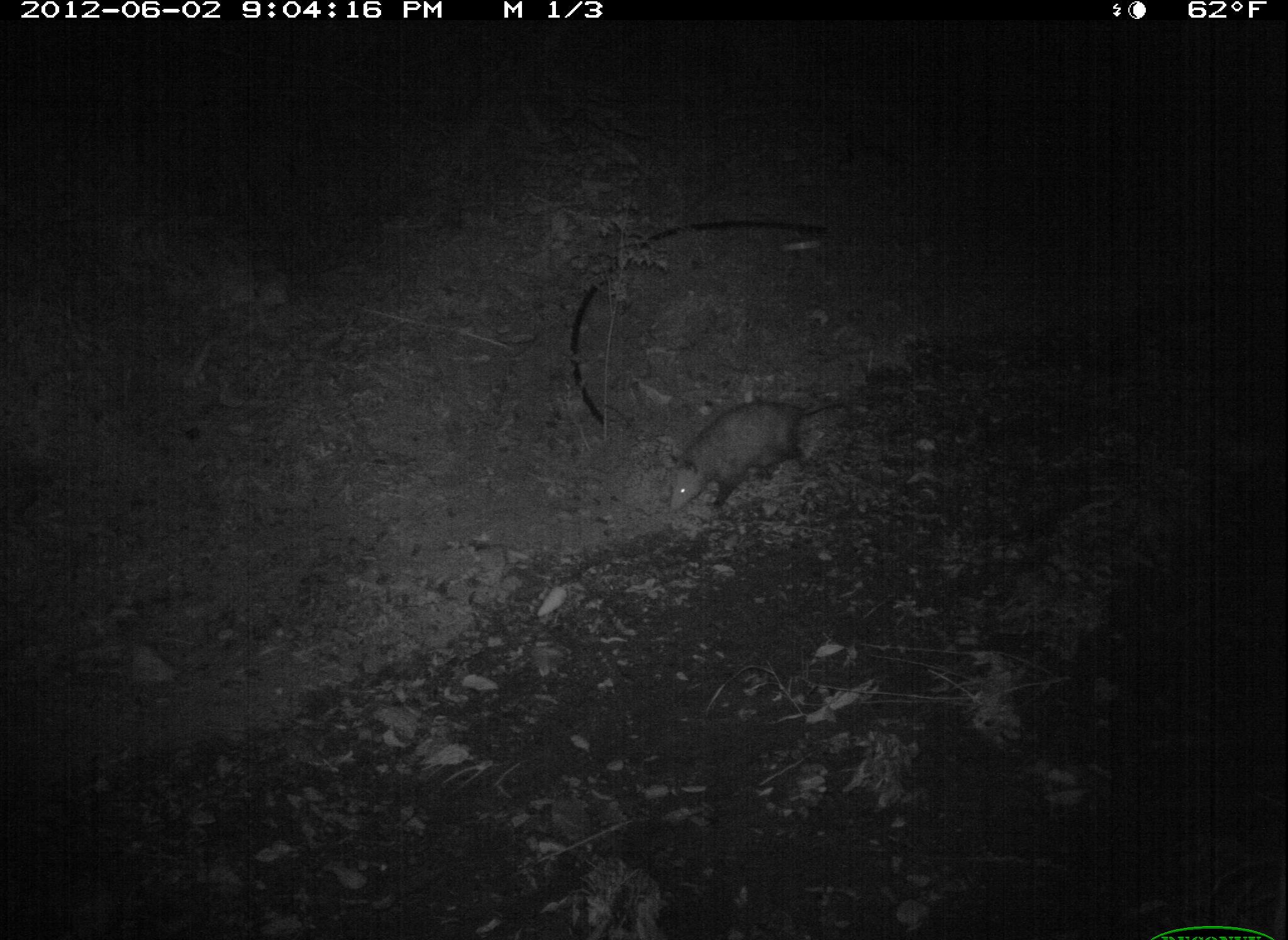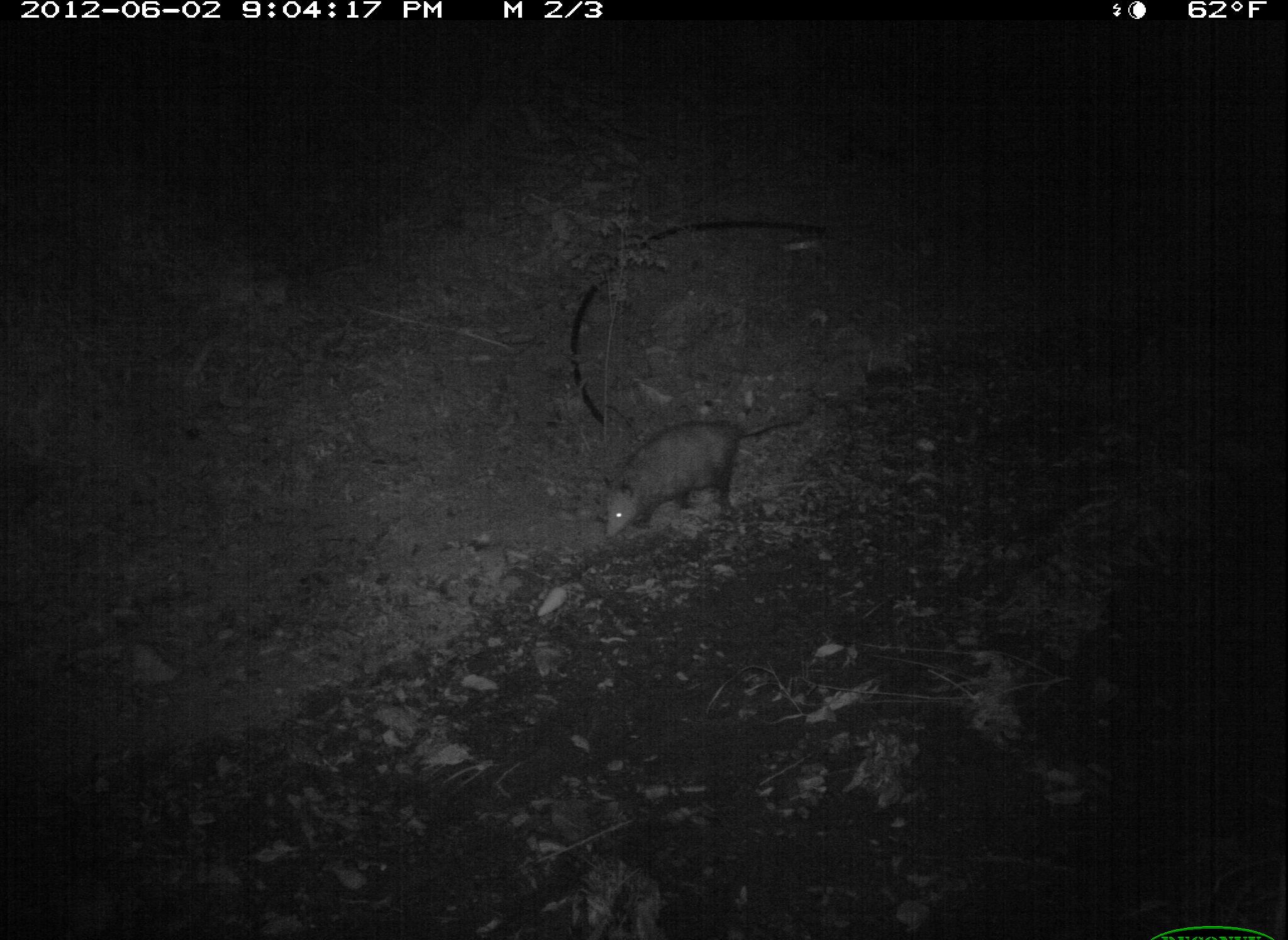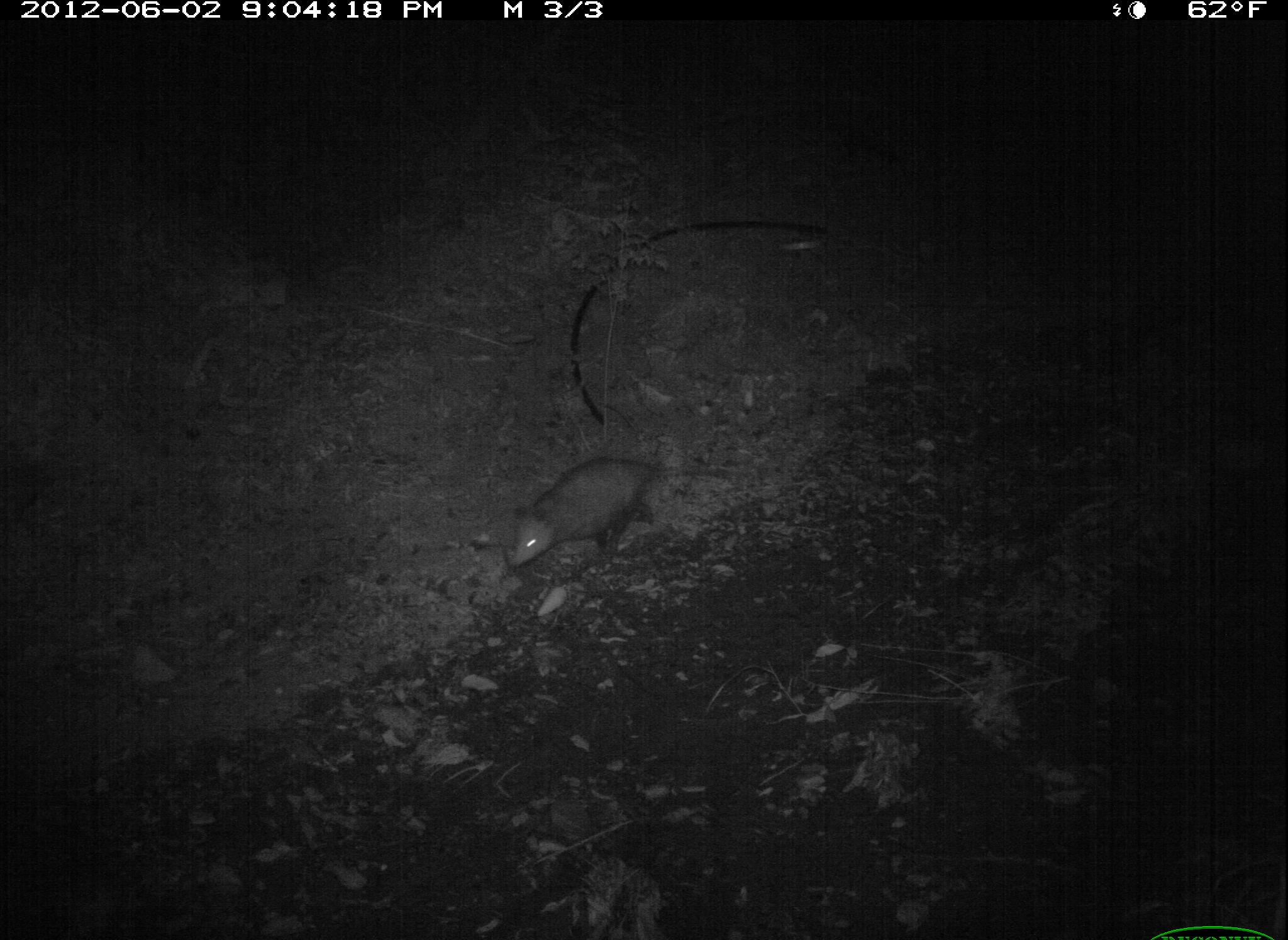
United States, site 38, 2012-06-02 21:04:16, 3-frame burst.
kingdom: Animalia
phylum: Chordata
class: Mammalia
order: Didelphimorphia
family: Didelphidae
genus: Didelphis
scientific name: Didelphis virginiana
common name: virginia opossum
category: opossum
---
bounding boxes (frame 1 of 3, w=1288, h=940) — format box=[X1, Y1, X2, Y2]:
opossum: box=[665, 391, 865, 532]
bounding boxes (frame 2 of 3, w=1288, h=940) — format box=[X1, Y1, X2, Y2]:
opossum: box=[583, 403, 808, 549]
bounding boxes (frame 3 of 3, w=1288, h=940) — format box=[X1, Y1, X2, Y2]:
opossum: box=[497, 428, 710, 590]